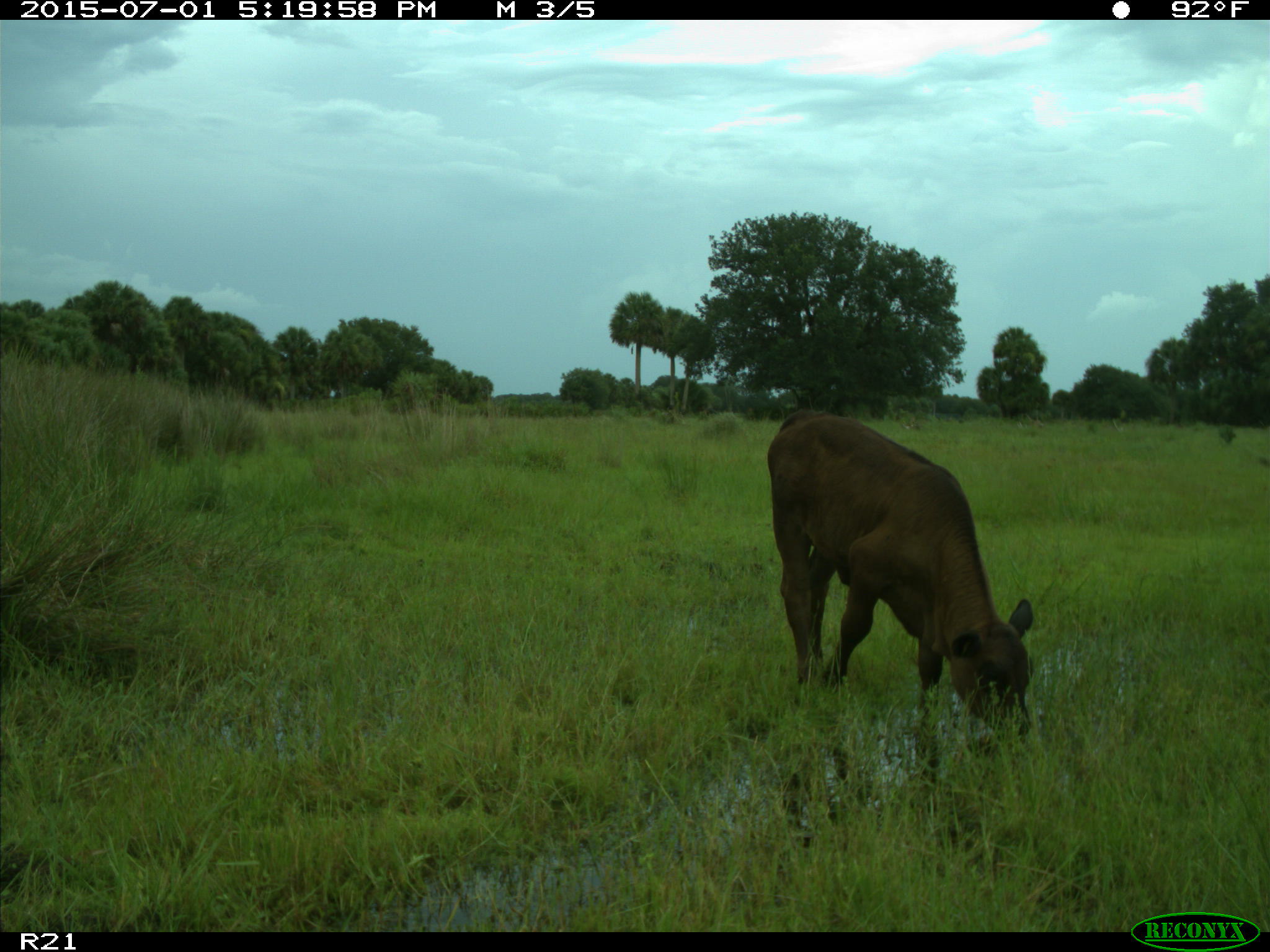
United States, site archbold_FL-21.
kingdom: Animalia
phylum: Chordata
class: Mammalia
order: Artiodactyla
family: Bovidae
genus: Bos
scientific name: Bos taurus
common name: domestic cow